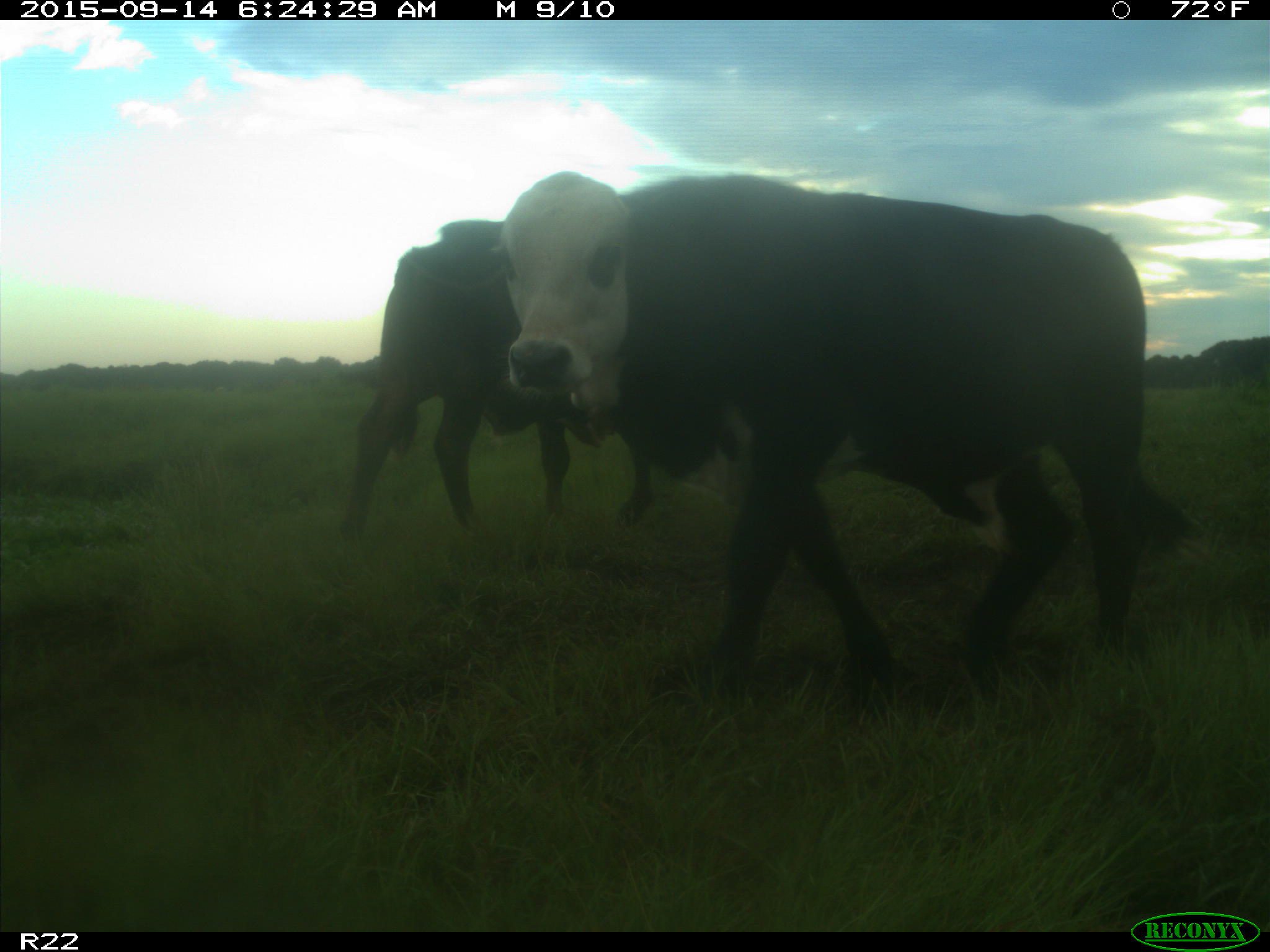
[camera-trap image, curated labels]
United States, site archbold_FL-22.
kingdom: Animalia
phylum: Chordata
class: Mammalia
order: Artiodactyla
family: Bovidae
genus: Bos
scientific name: Bos taurus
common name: domestic cow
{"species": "Bos taurus (domestic cow)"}